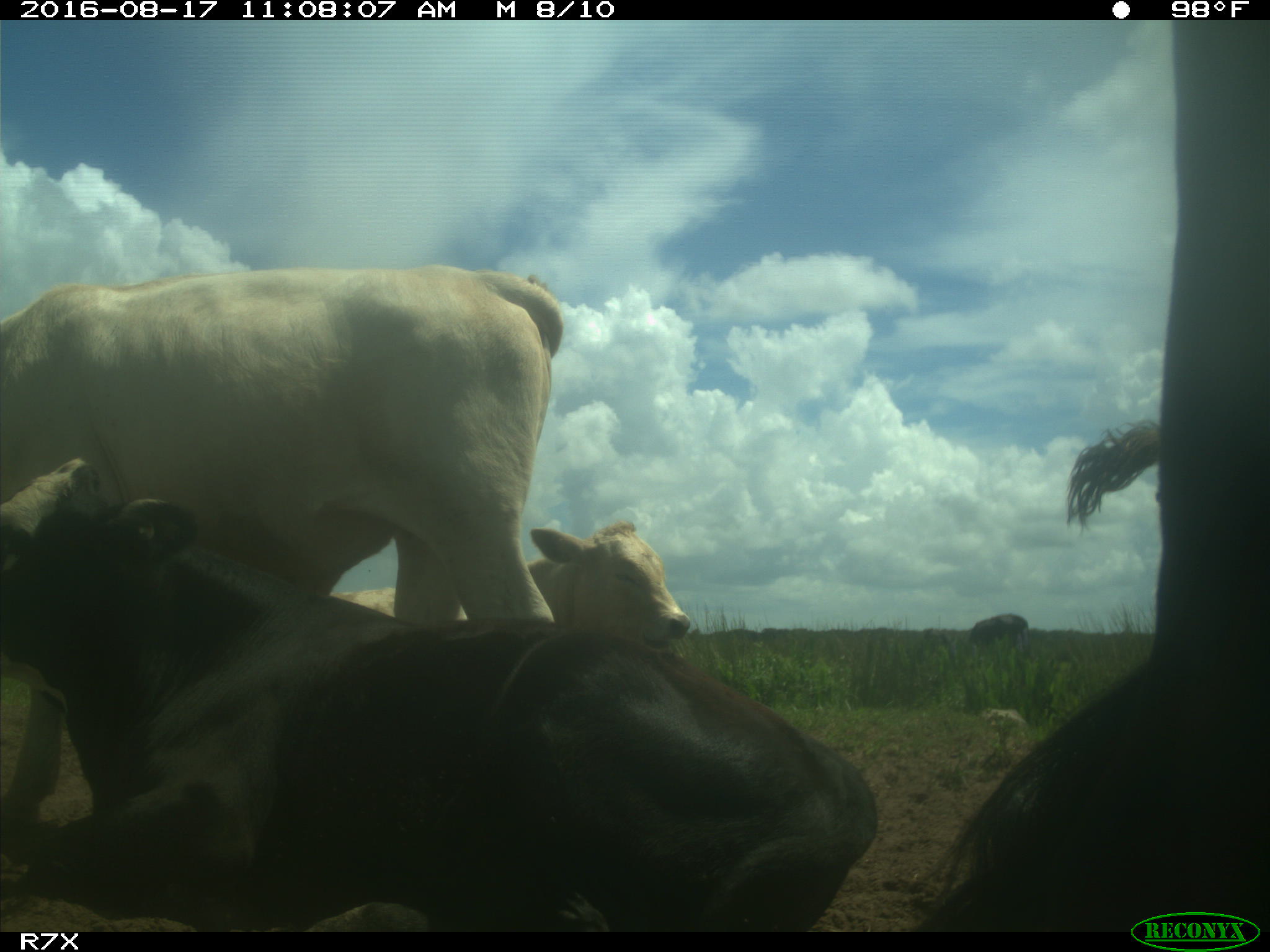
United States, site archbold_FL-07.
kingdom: Animalia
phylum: Chordata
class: Mammalia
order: Artiodactyla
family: Bovidae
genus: Bos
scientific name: Bos taurus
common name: domestic cow